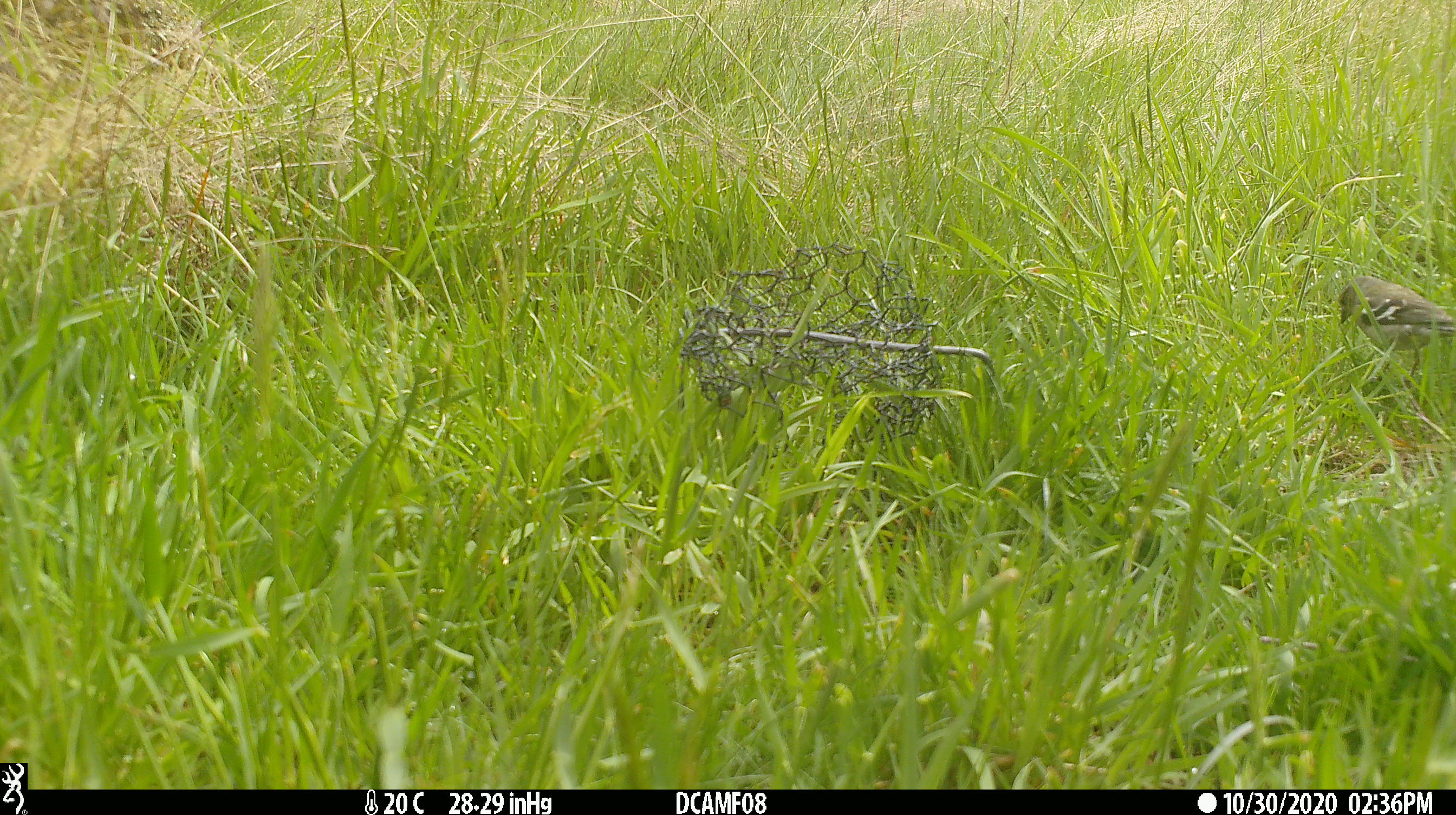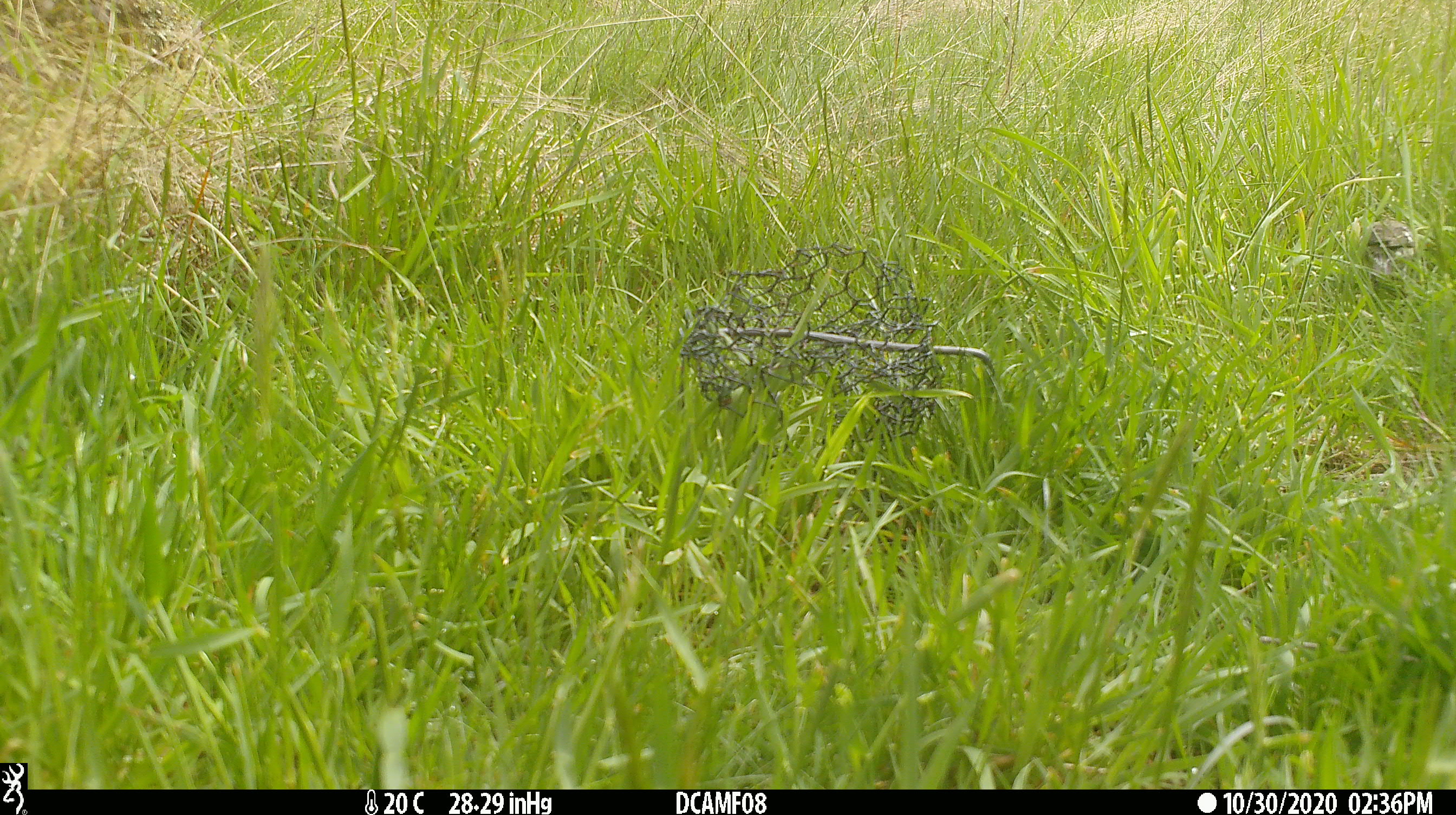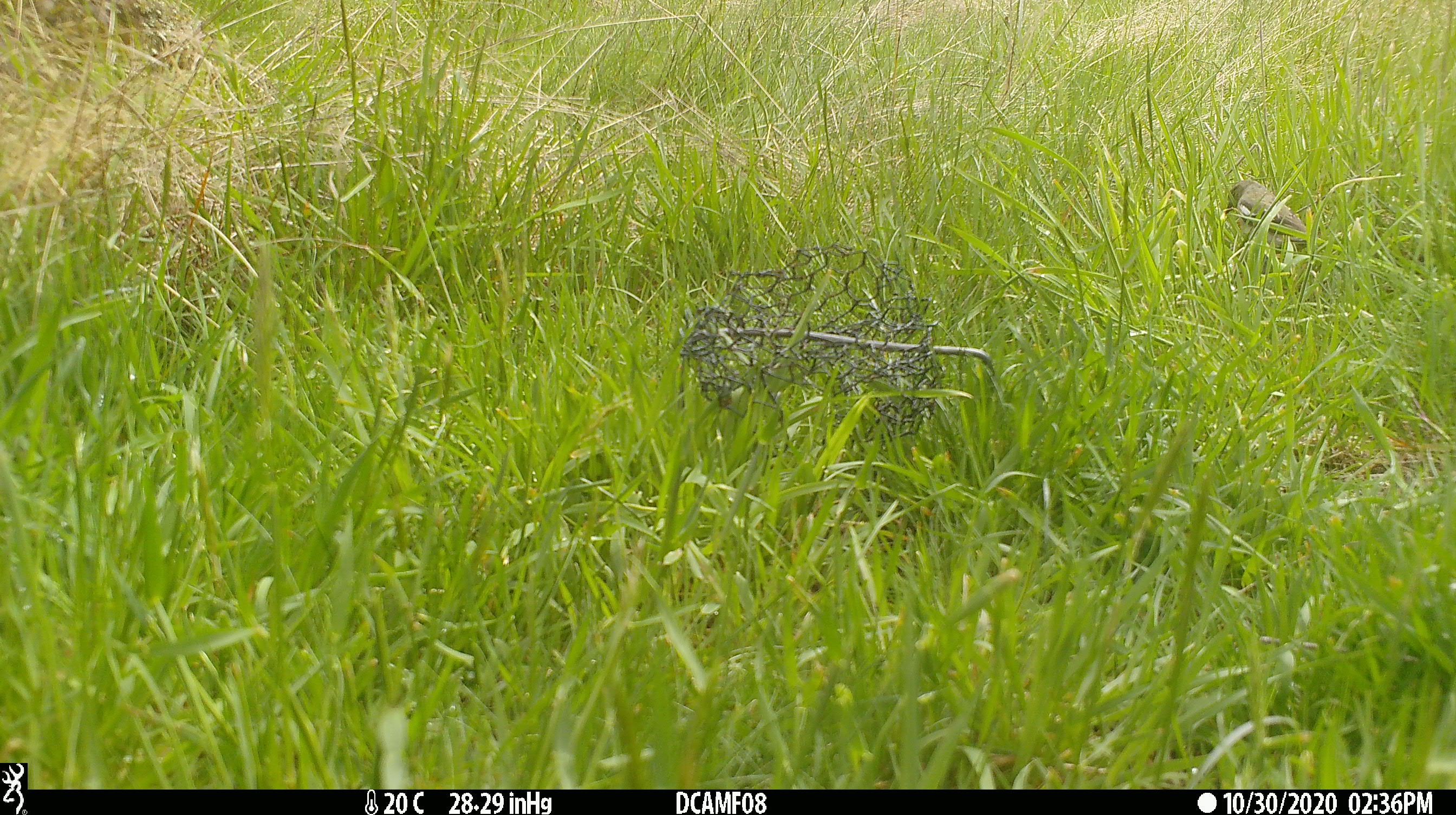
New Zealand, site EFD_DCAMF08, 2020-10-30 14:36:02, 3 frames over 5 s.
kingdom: Animalia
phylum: Chordata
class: Aves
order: Passeriformes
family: Fringillidae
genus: Fringilla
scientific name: Fringilla coelebs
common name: common chaffinch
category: chaffinch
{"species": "chaffinch (common chaffinch) (Fringilla coelebs)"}